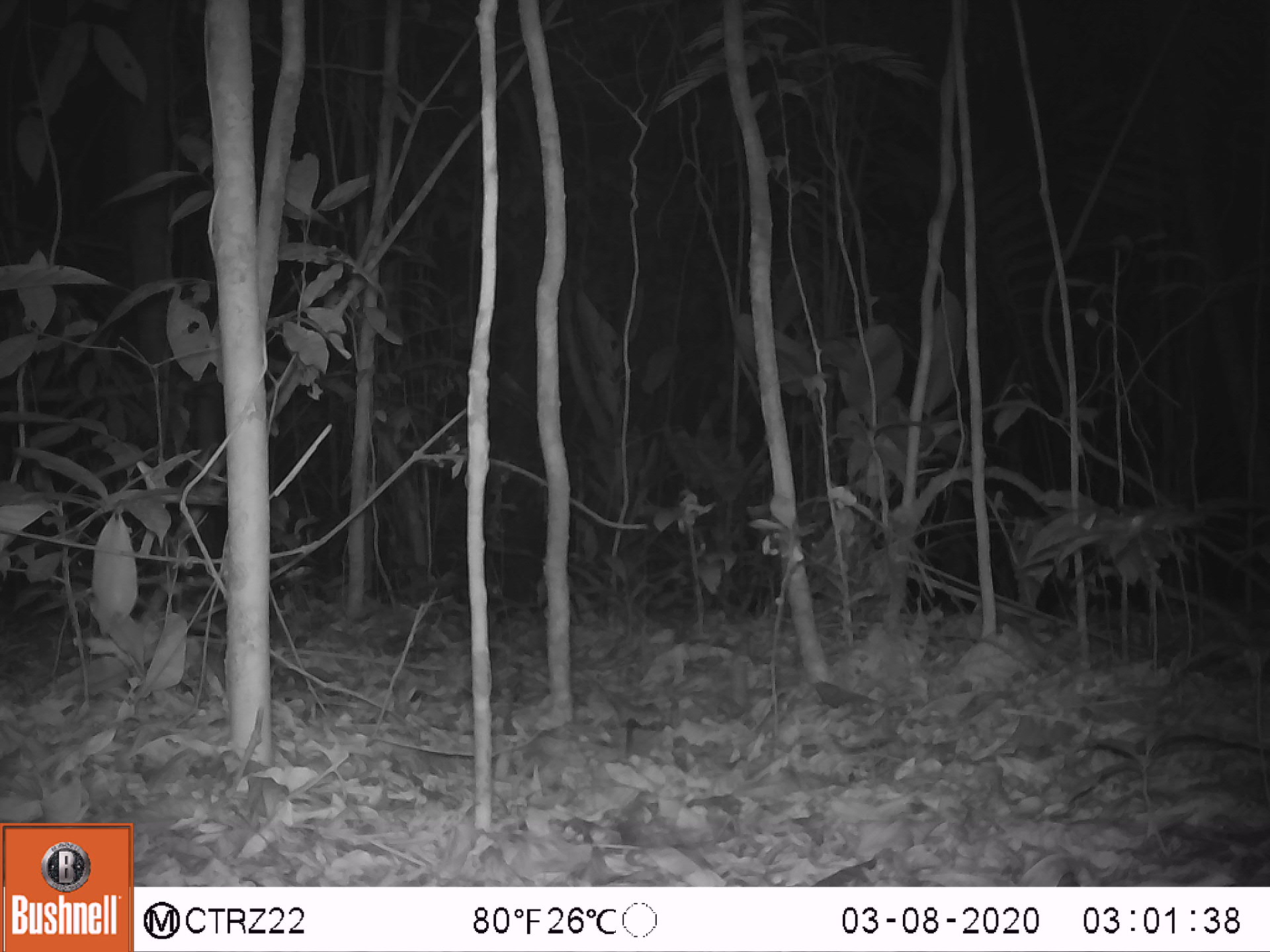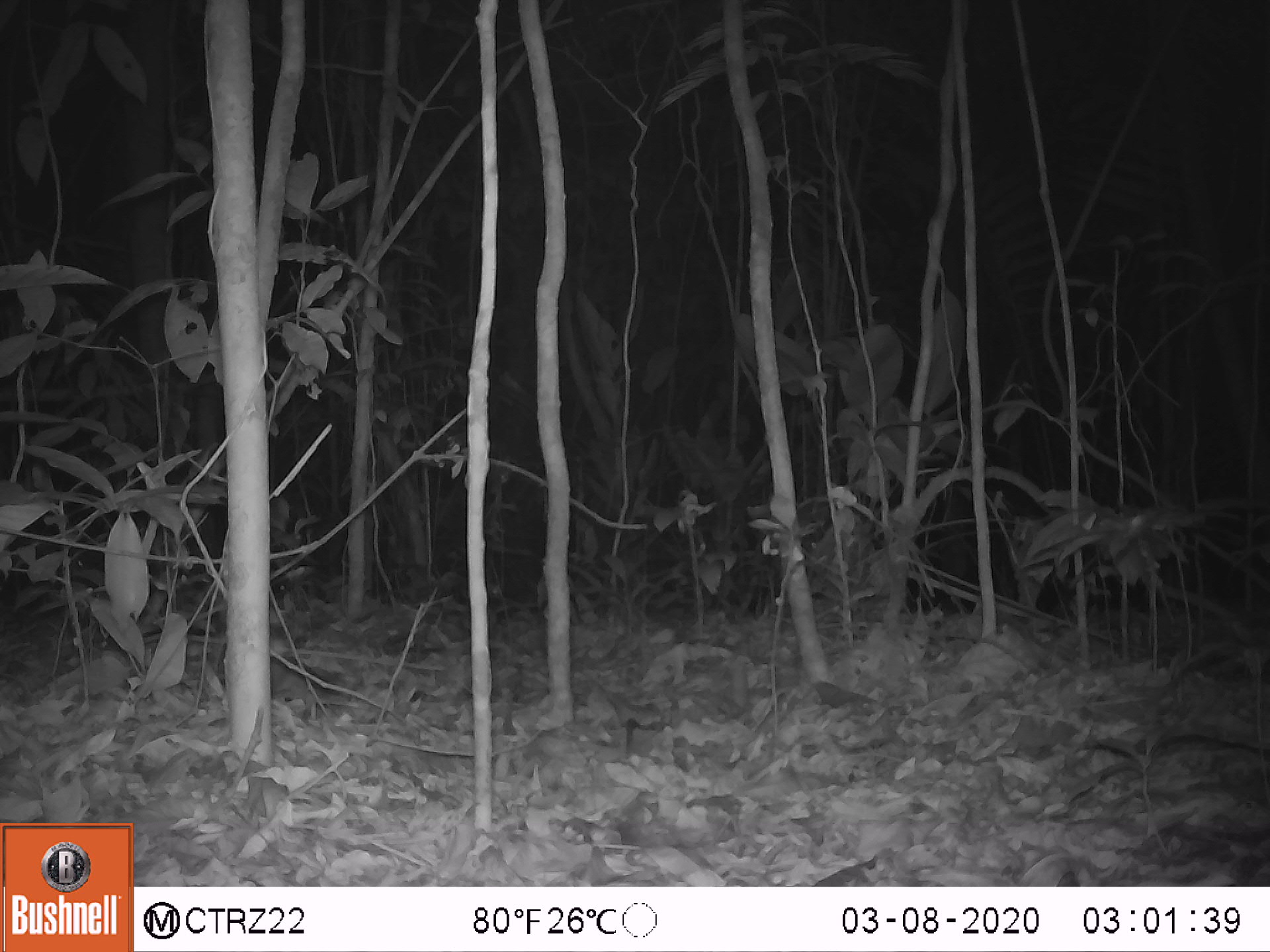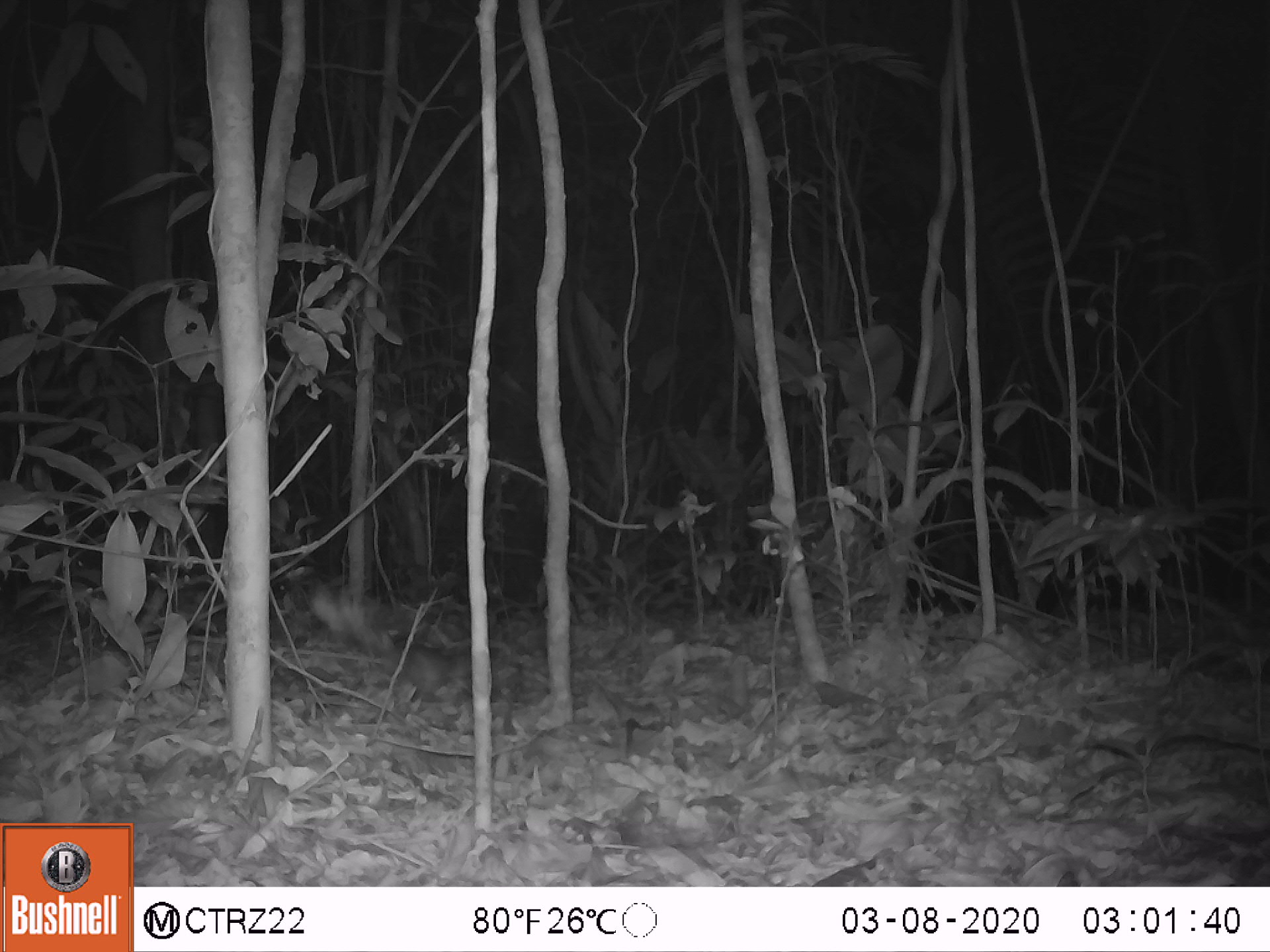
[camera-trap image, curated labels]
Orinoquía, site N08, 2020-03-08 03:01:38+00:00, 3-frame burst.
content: unidentified animal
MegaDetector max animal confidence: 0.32